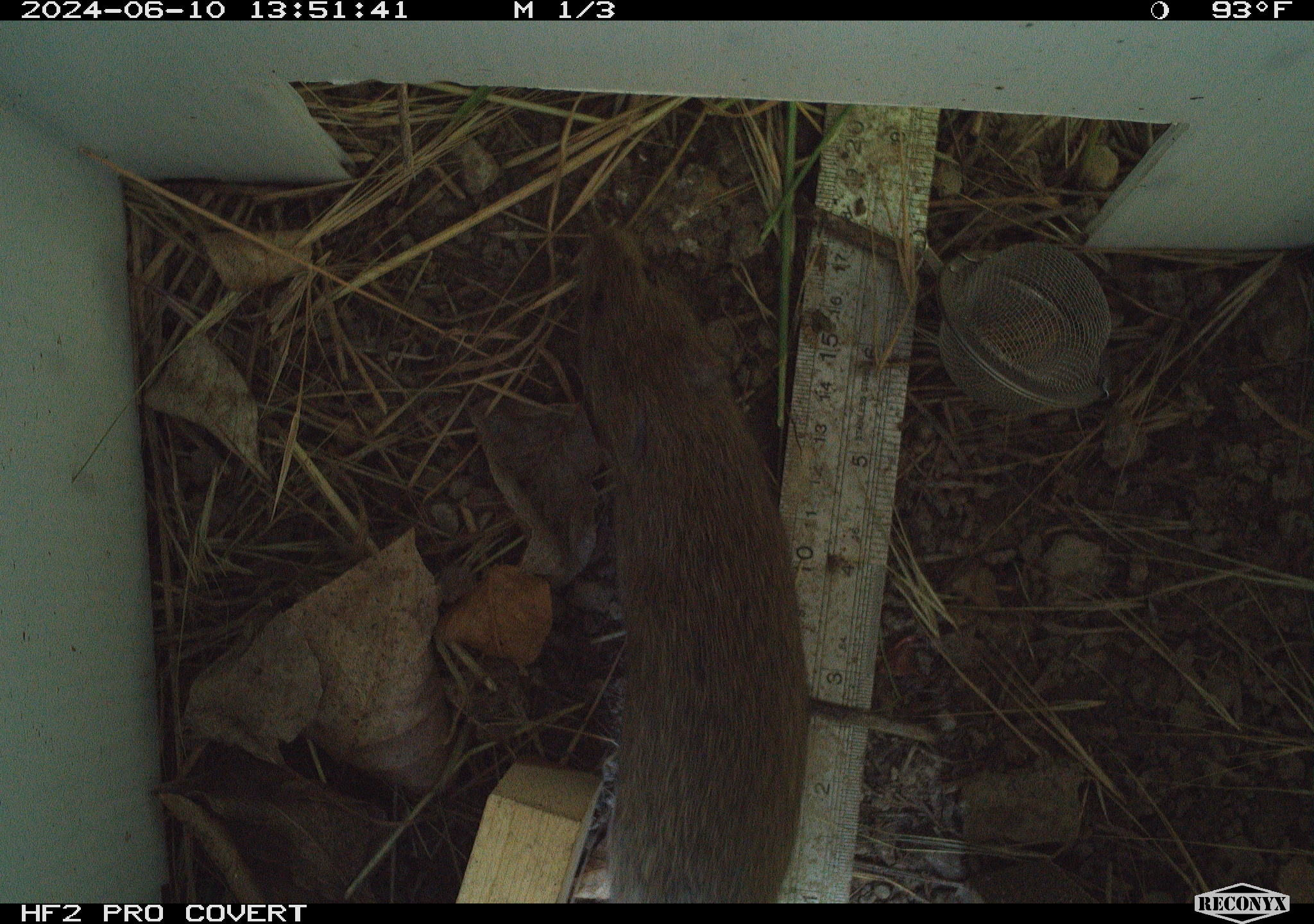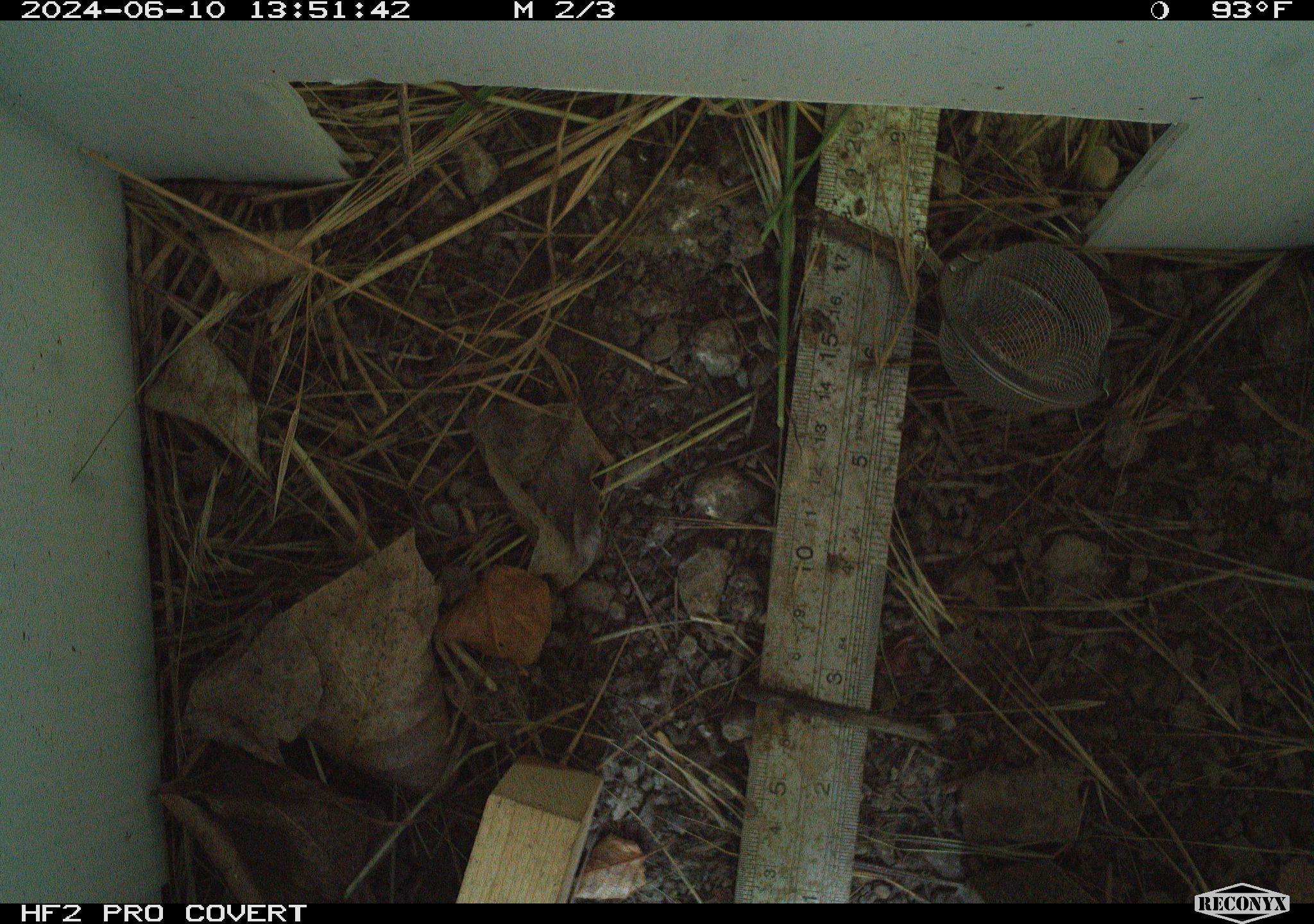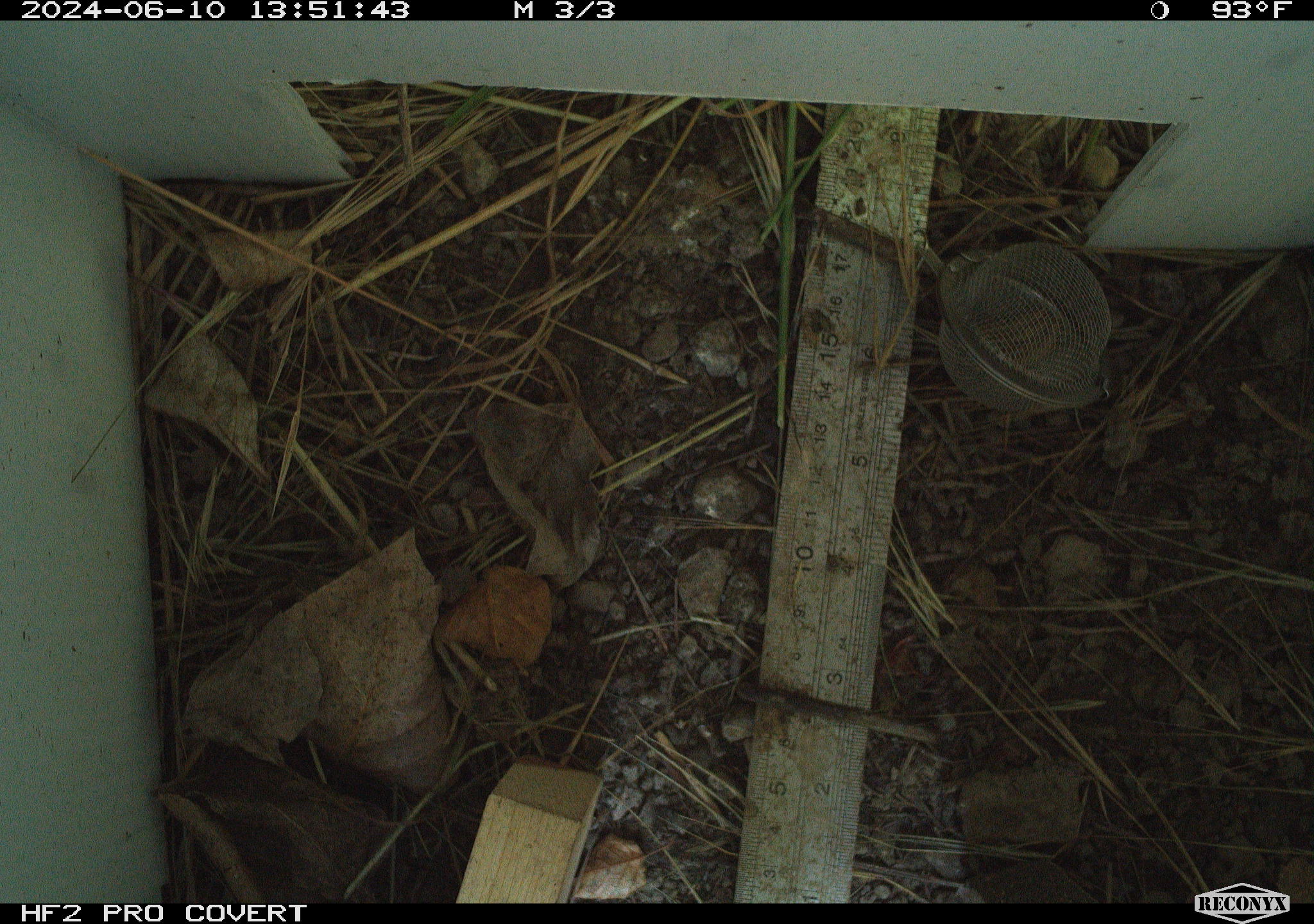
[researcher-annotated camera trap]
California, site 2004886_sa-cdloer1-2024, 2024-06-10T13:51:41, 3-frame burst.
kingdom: Animalia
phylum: Chordata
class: Mammalia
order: Rodentia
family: Cricetidae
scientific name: Arvicolinae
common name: voles, lemmings, and muskrats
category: arvicolinae subfamily